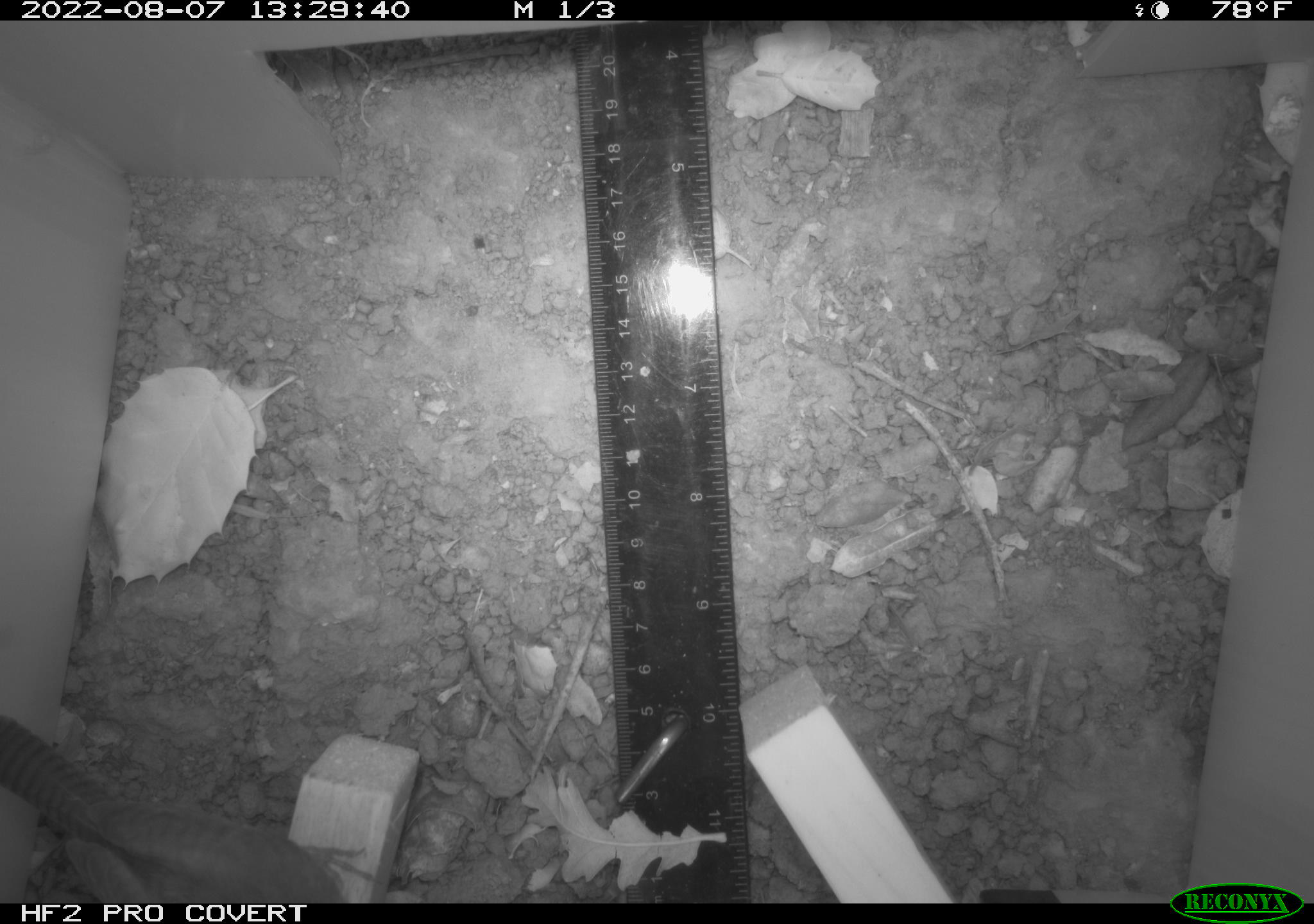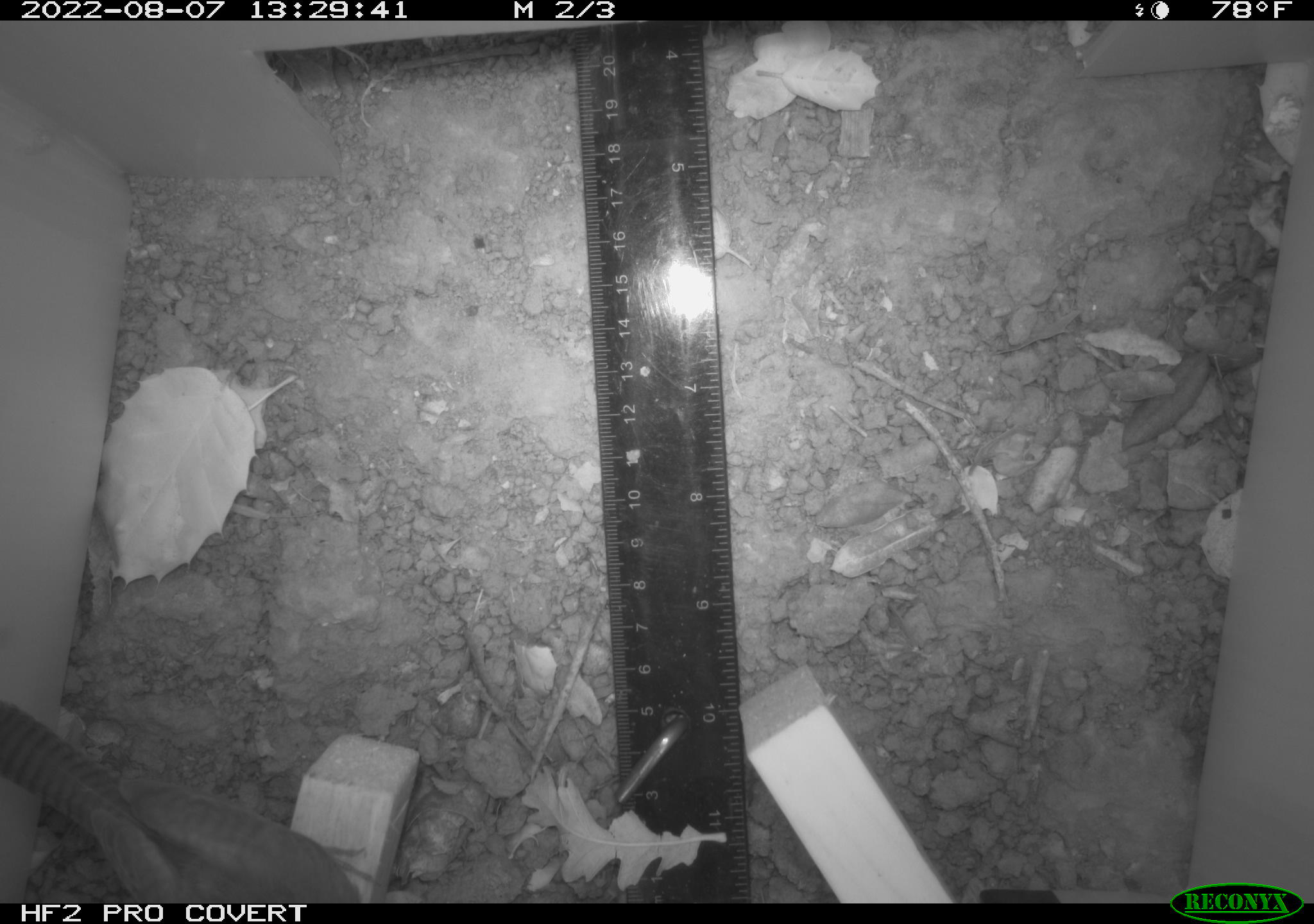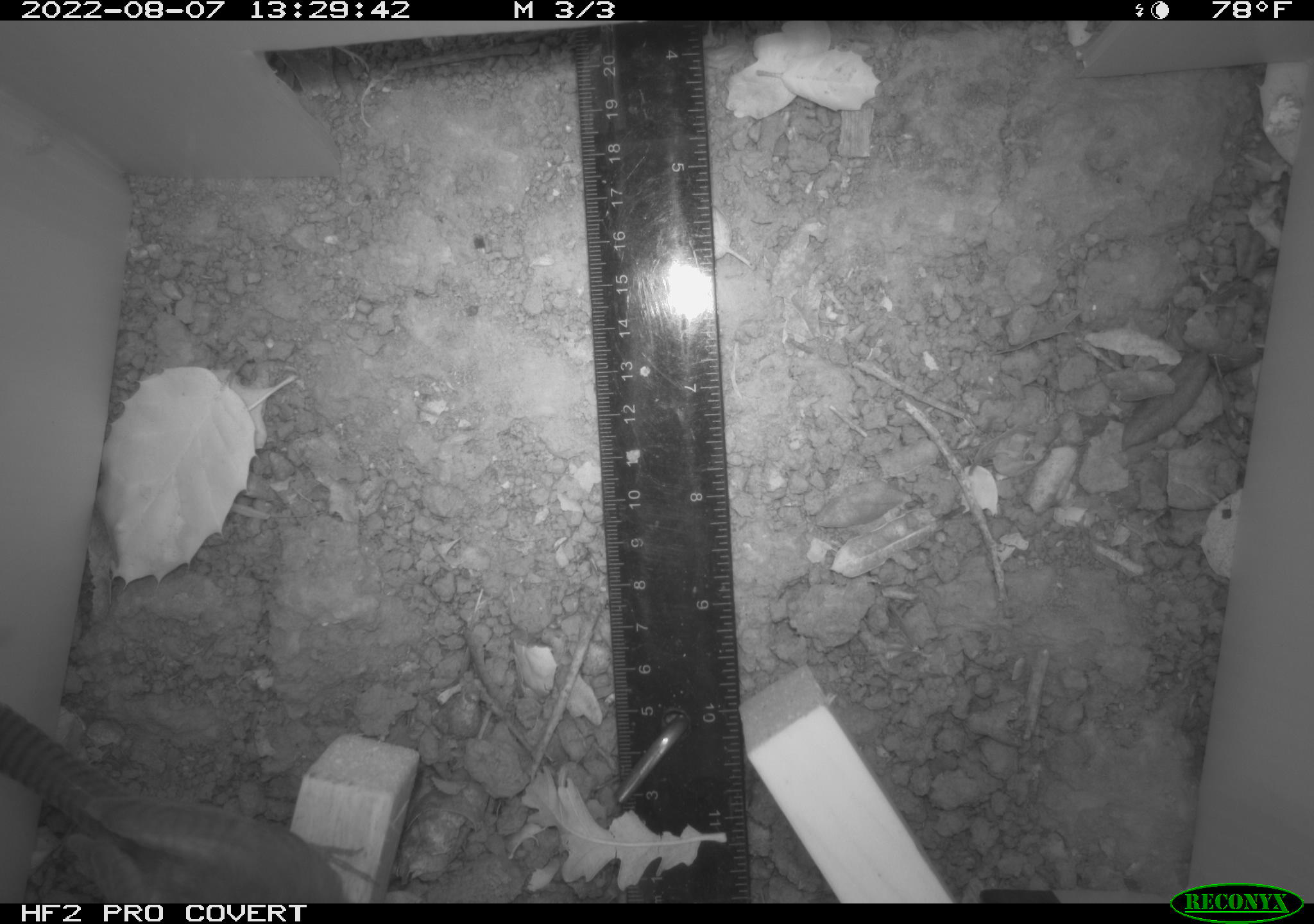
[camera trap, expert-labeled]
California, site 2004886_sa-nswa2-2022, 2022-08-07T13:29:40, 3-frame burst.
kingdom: Animalia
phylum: Chordata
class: Aves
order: Passeriformes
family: Troglodytidae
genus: Thryomanes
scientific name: Thryomanes bewickii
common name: bewick's wren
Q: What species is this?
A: Bewick's wren (Thryomanes bewickii).